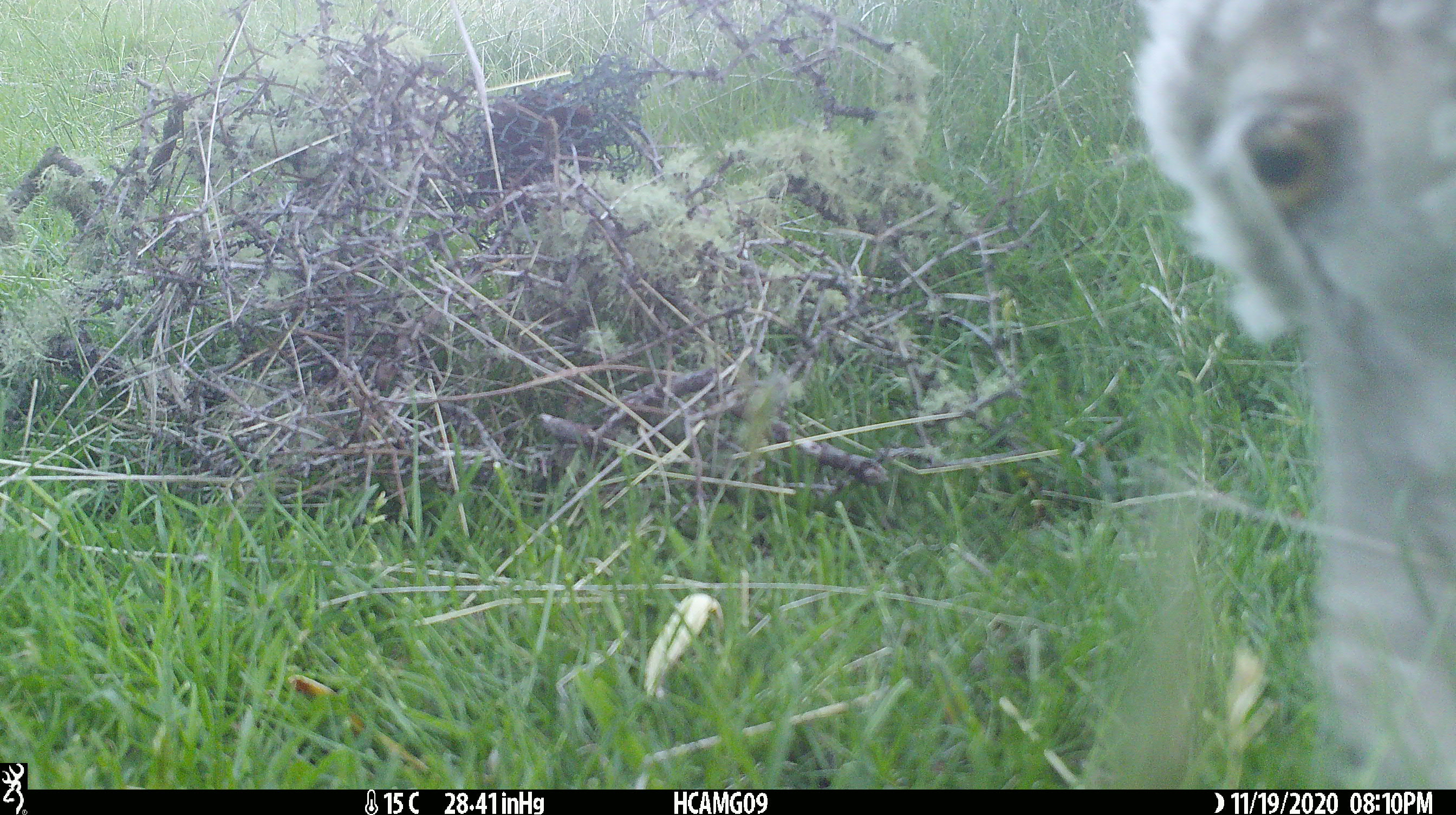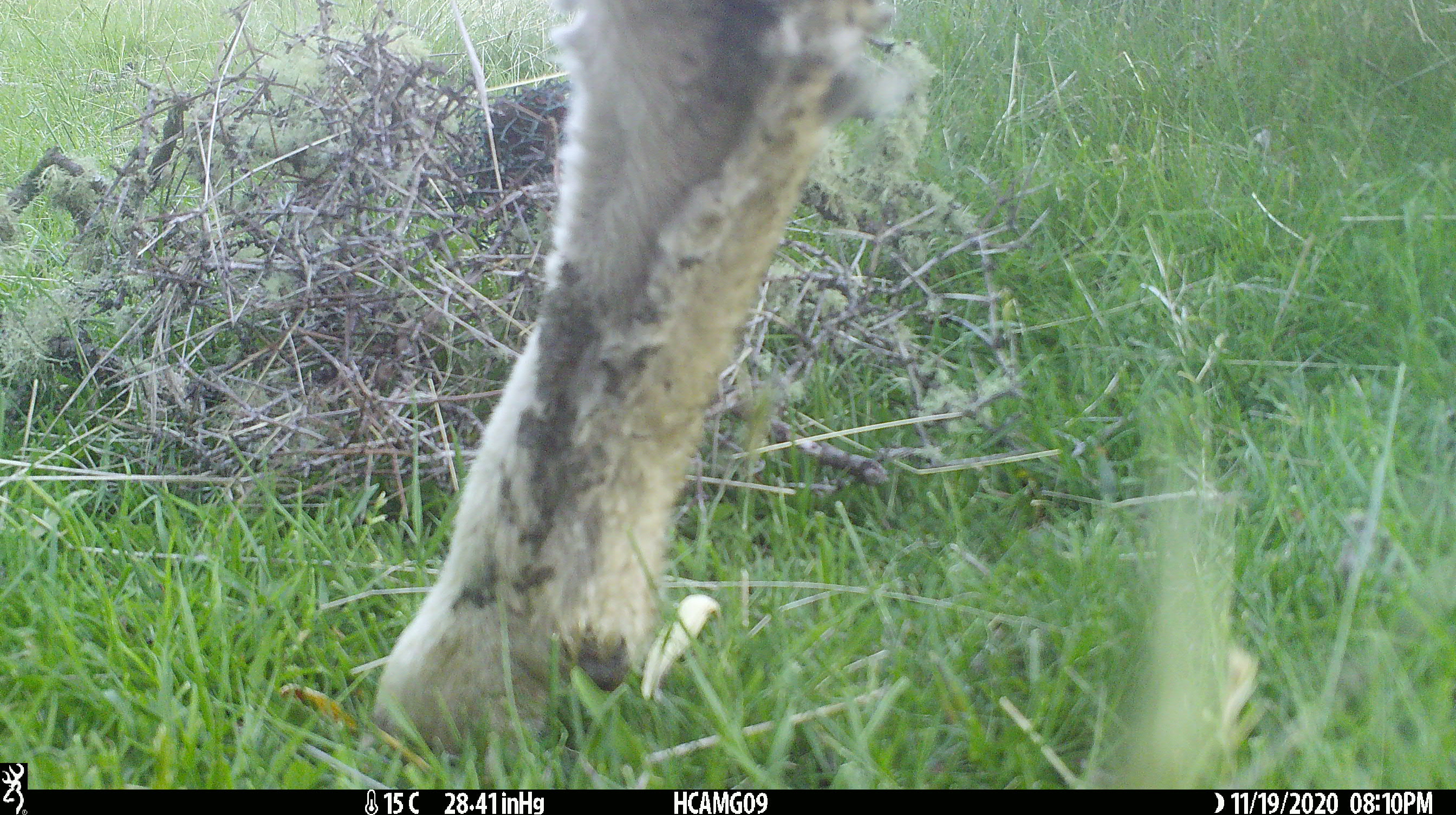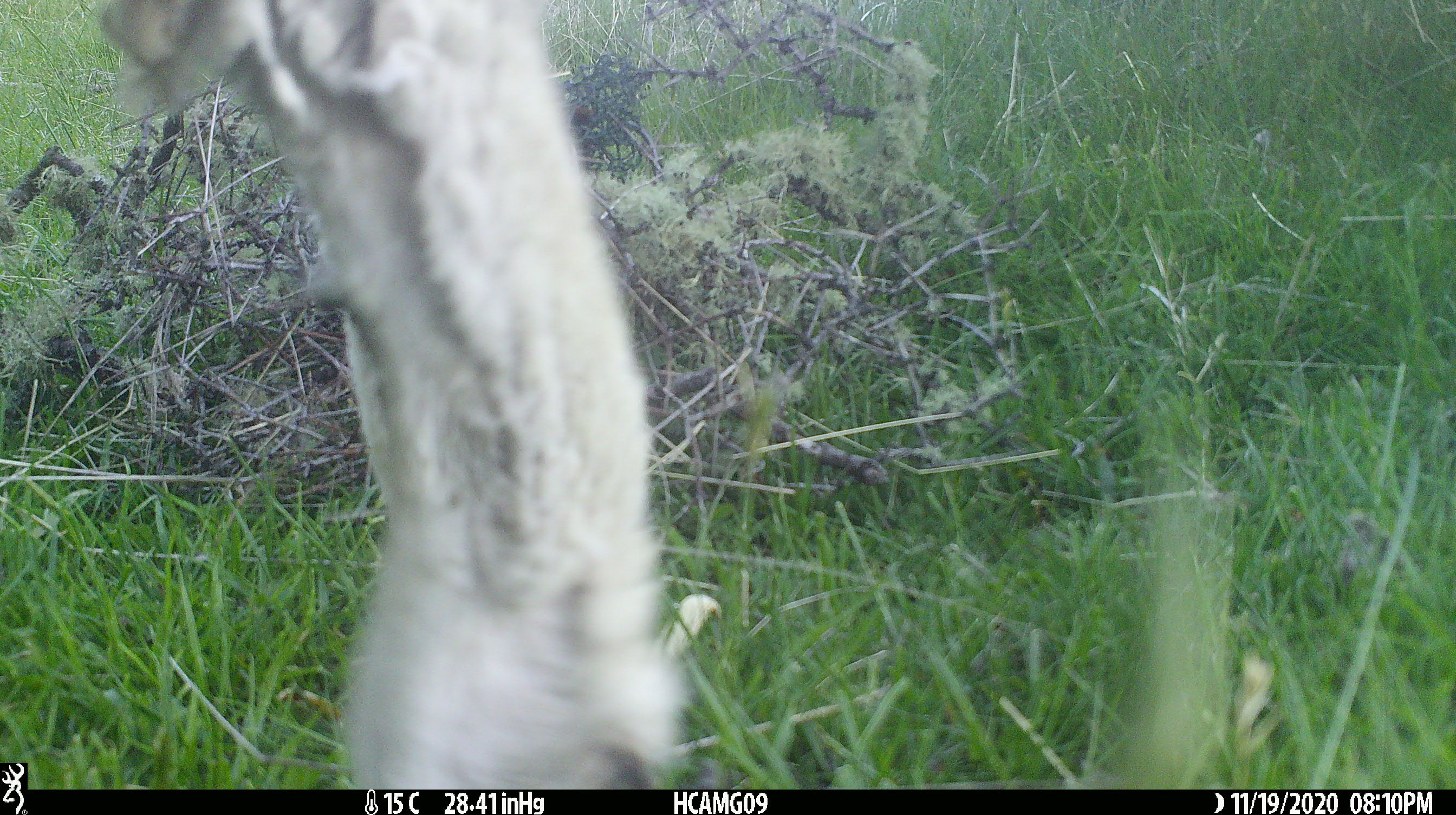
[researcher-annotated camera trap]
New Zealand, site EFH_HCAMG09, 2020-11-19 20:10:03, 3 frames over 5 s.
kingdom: Animalia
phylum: Chordata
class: Mammalia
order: Artiodactyla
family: Bovidae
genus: Ovis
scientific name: Ovis aries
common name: domestic sheep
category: sheep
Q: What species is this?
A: Sheep (domestic sheep) (Ovis aries).